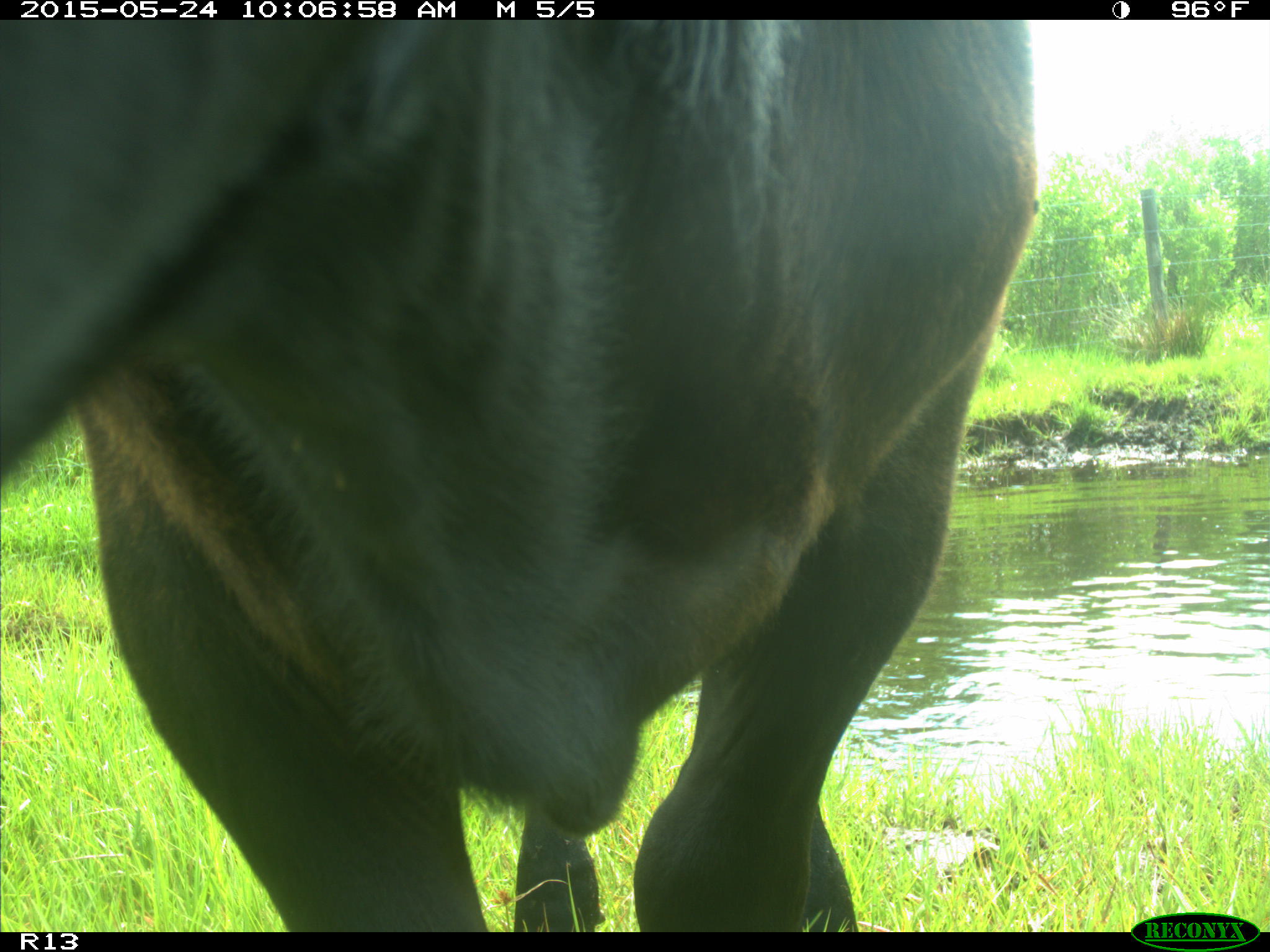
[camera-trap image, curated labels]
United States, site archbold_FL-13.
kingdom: Animalia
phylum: Chordata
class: Mammalia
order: Artiodactyla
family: Bovidae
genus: Bos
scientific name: Bos taurus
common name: domestic cow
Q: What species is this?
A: Bos taurus (domestic cow).